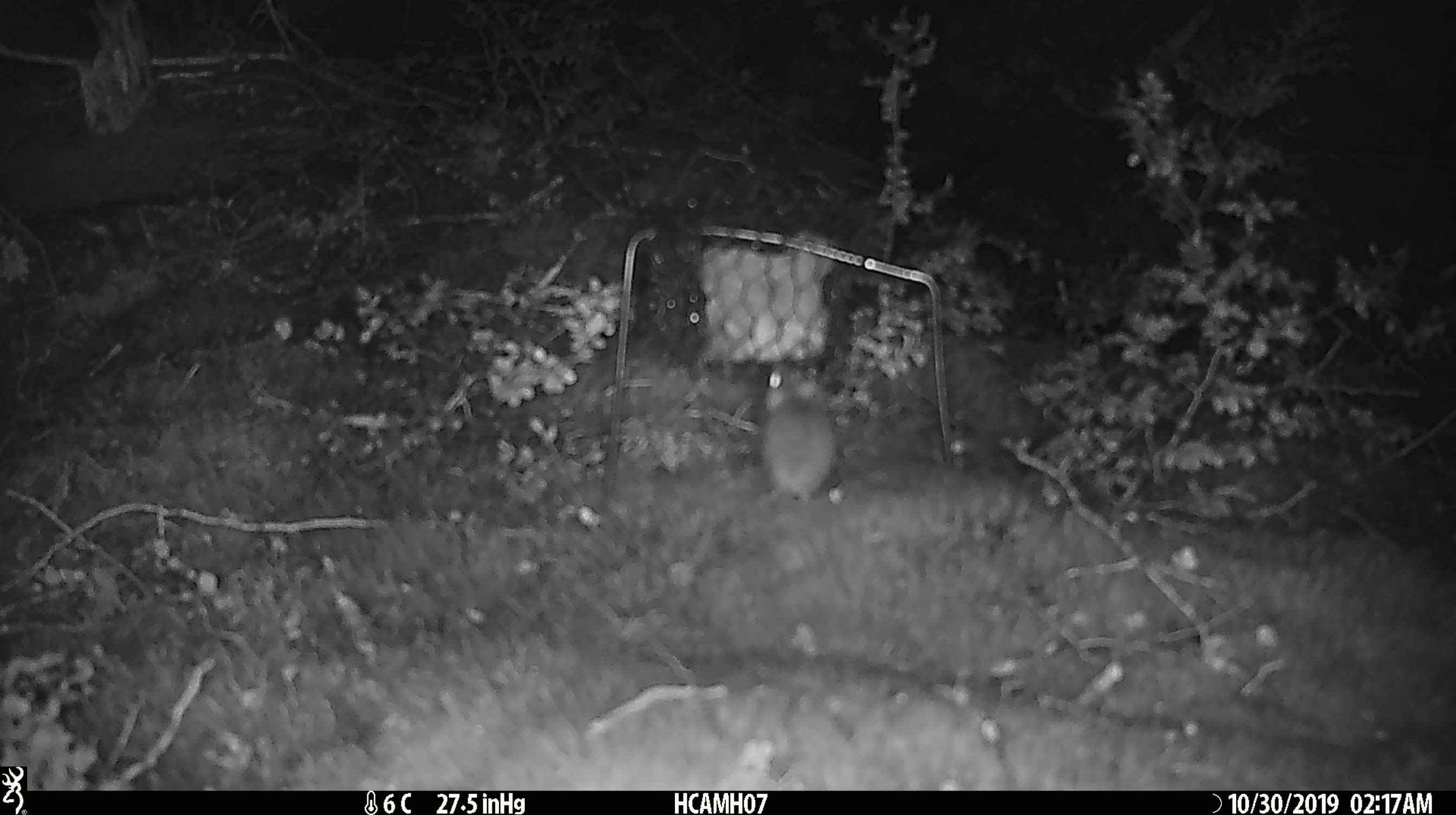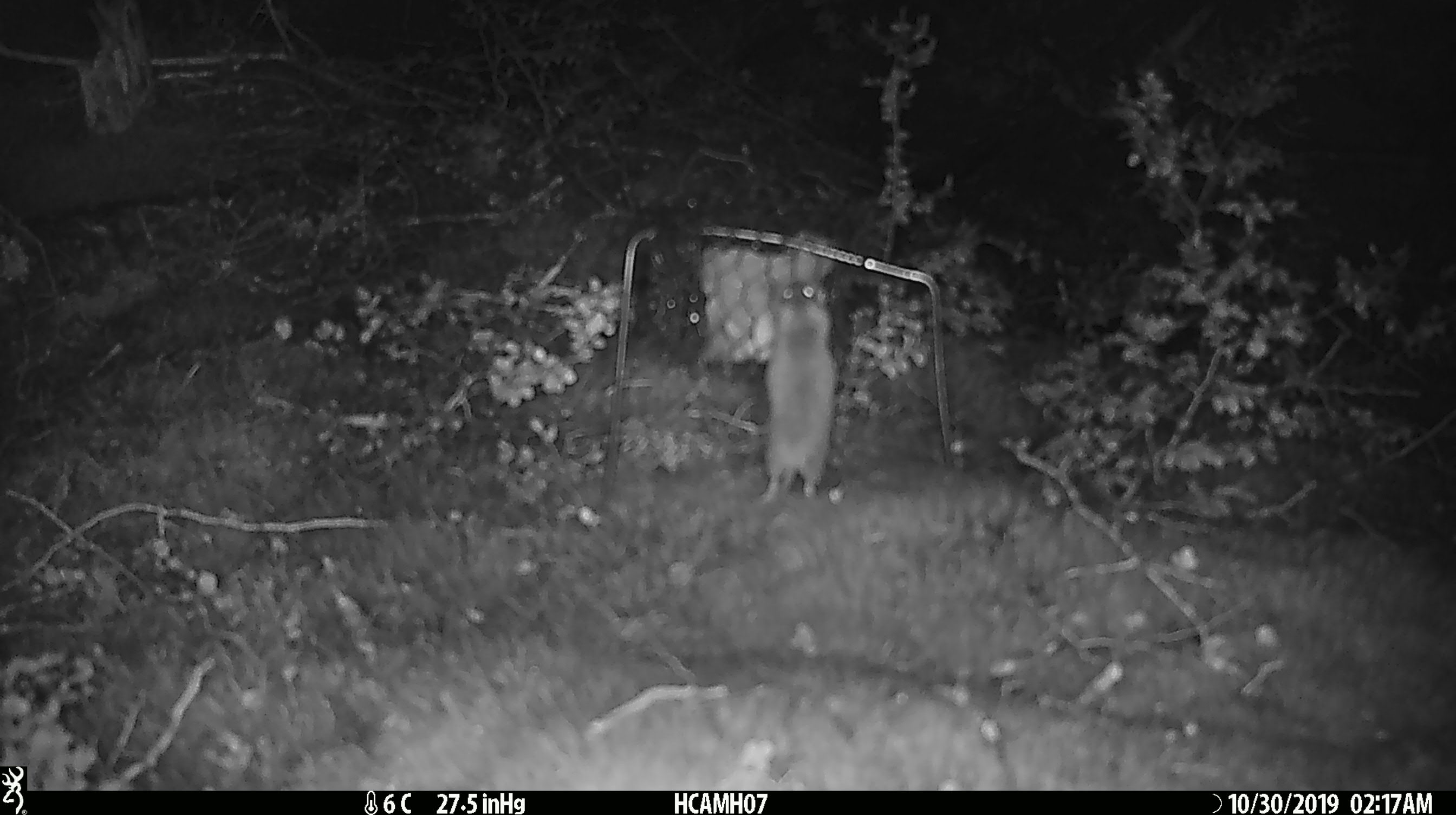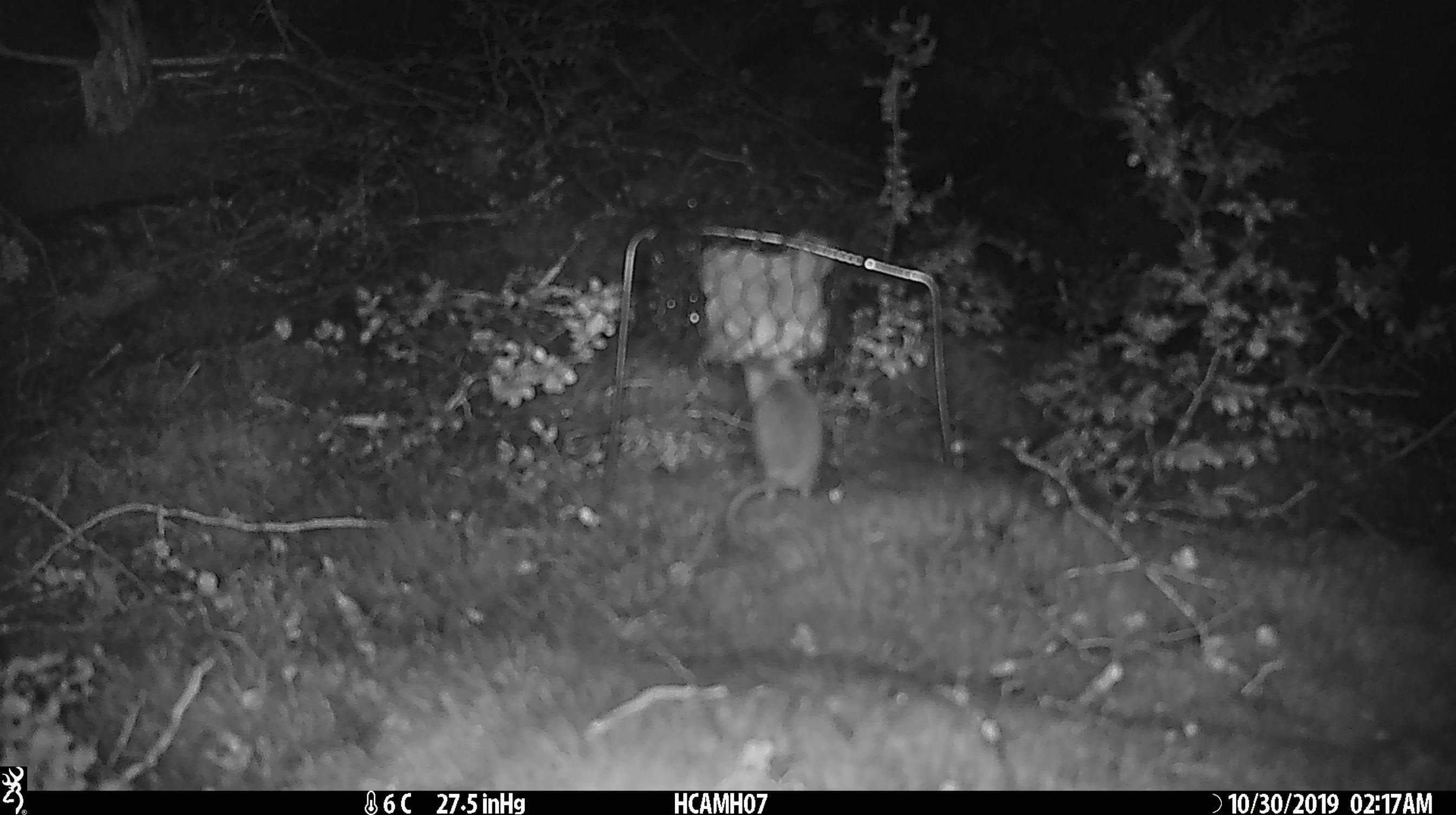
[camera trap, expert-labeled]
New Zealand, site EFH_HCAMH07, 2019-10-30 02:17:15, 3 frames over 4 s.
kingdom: Animalia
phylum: Chordata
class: Mammalia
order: Rodentia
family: Muridae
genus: Mus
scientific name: Mus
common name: mouse